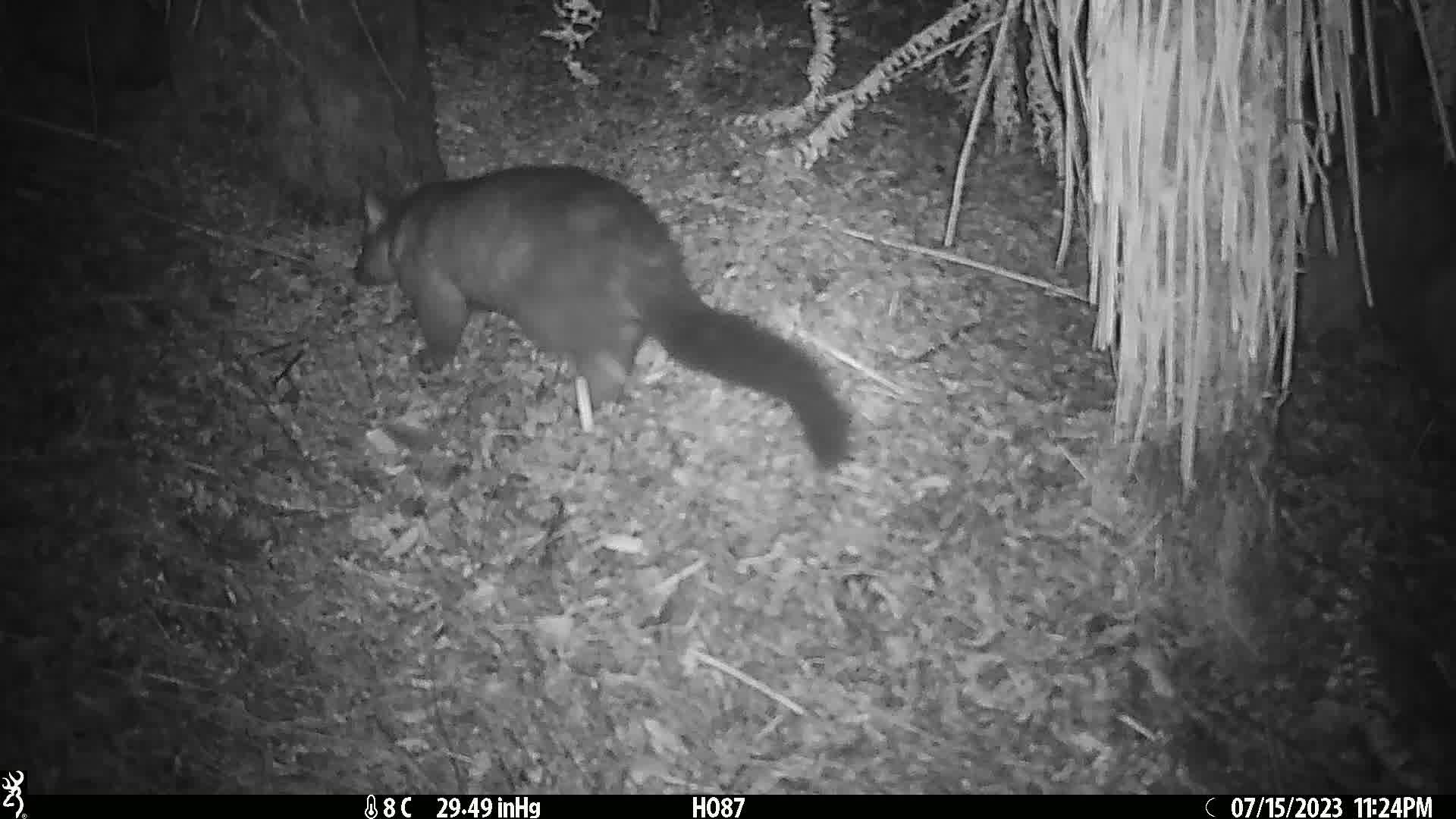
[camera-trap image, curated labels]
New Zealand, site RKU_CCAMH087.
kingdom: Animalia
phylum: Chordata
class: Mammalia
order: Diprotodontia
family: Phalangeridae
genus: Trichosurus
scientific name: Trichosurus vulpecula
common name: common brushtail possum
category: possum